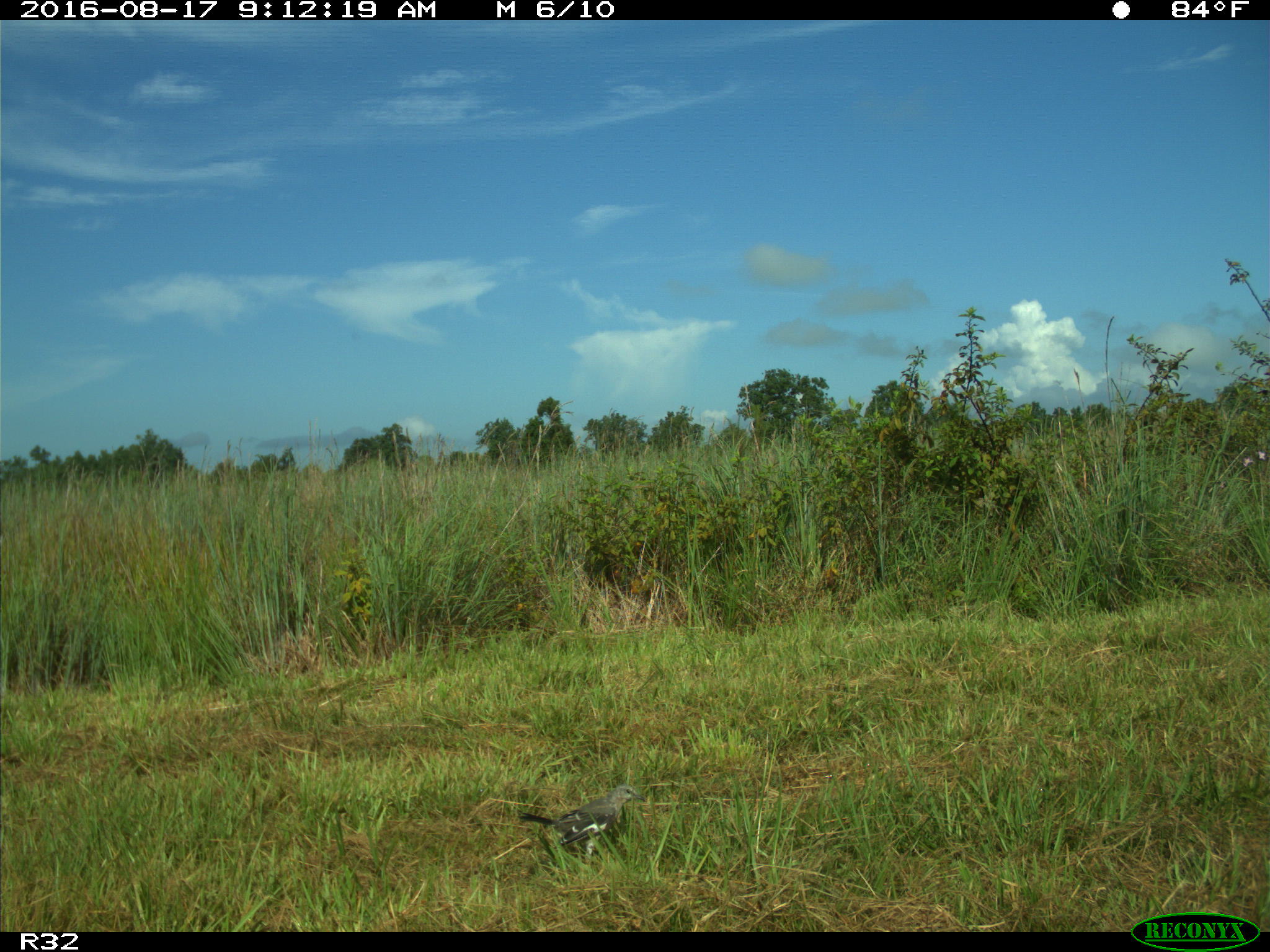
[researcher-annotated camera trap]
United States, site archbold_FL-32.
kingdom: Animalia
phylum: Chordata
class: Aves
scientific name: Aves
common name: birds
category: unidentified bird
Unidentified bird (birds) (Aves).